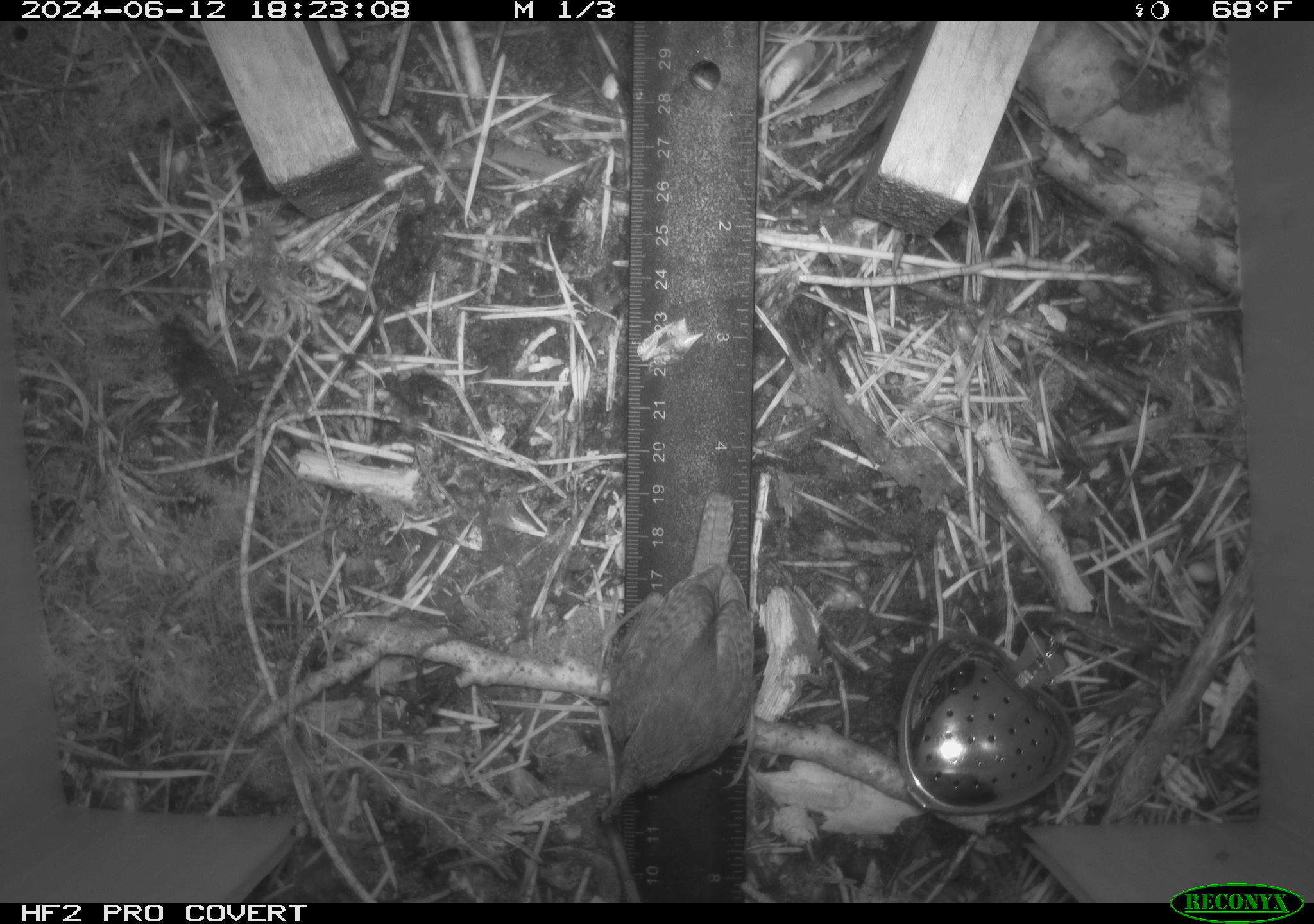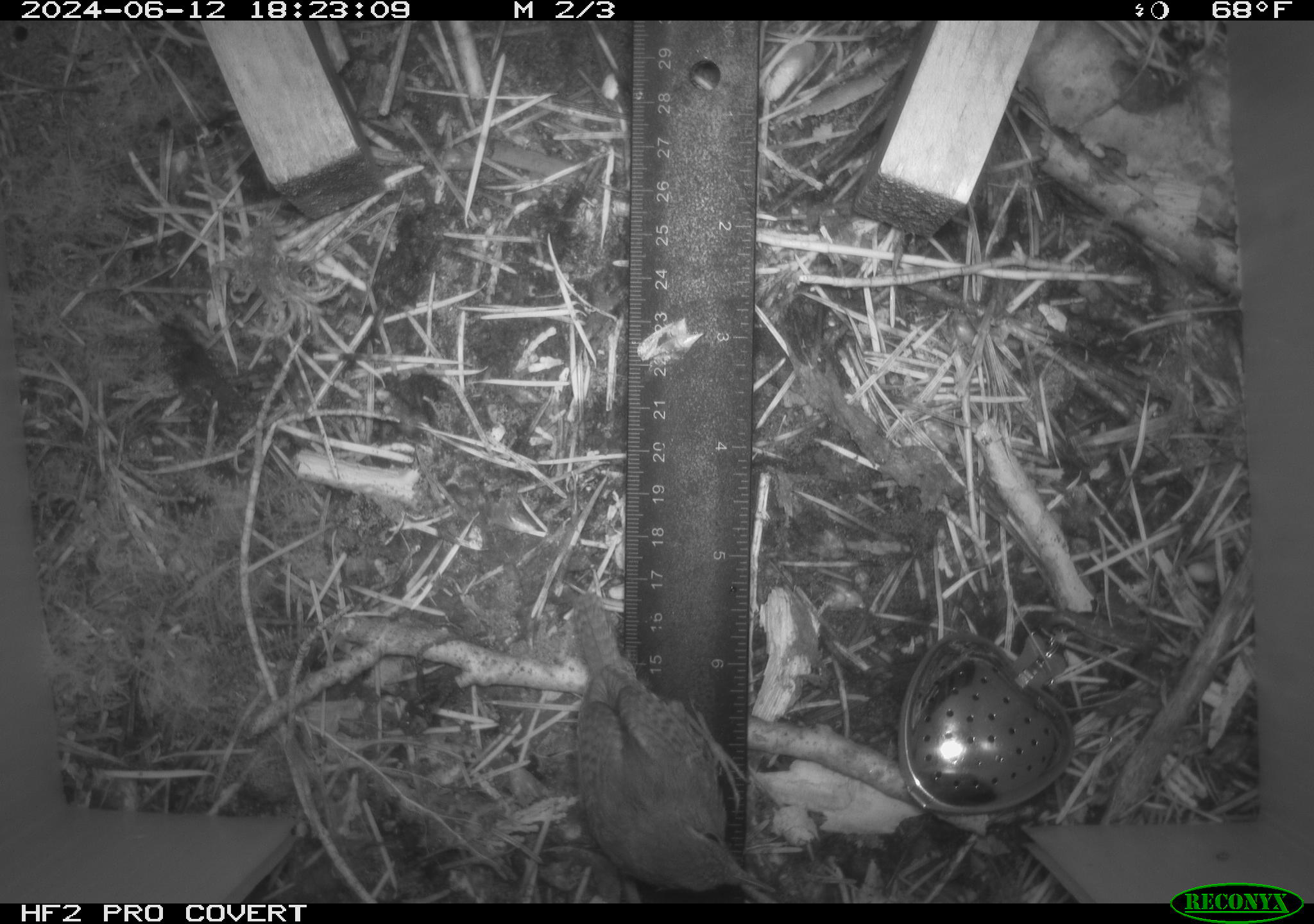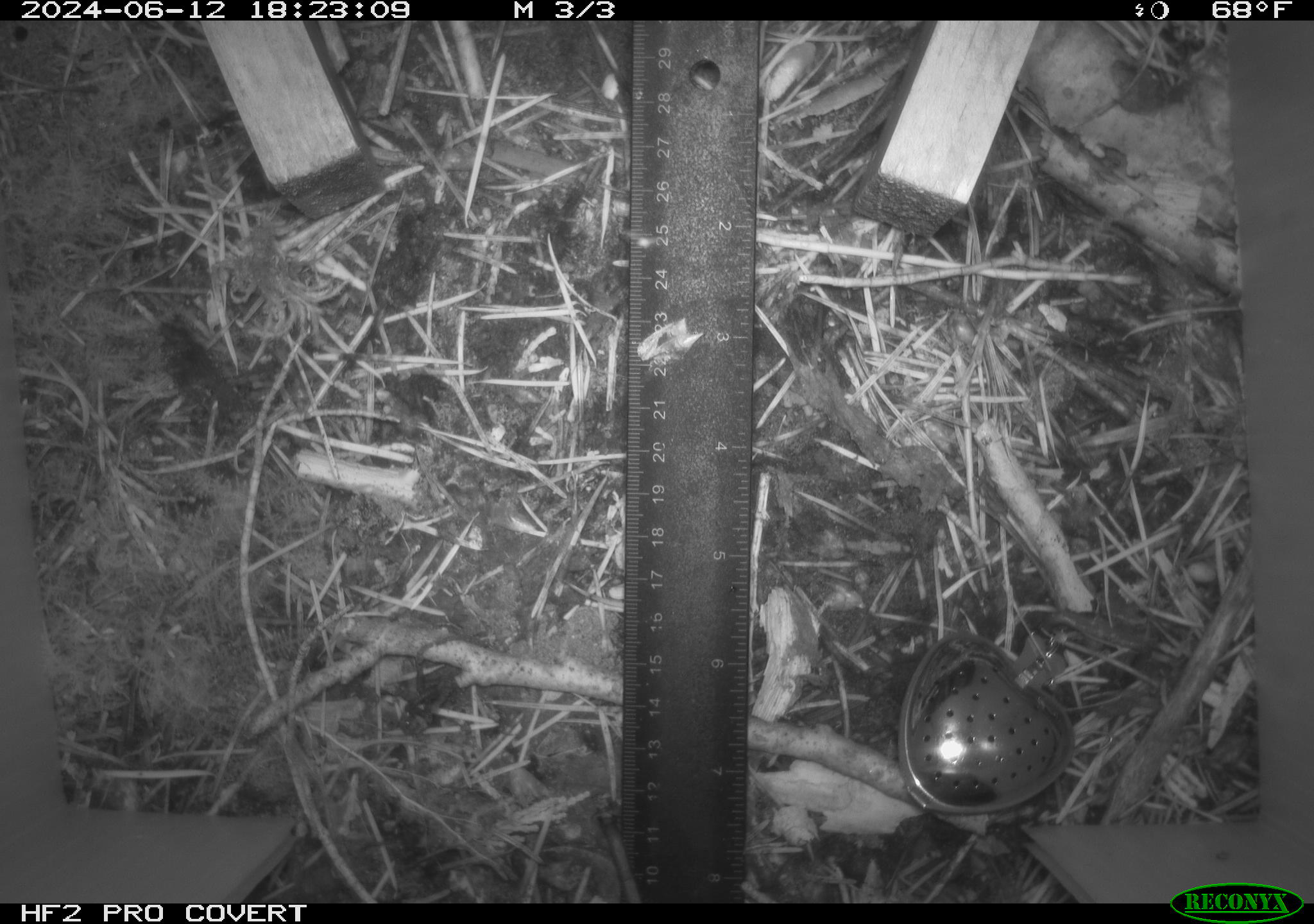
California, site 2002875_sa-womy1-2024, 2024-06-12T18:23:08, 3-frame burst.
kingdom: Animalia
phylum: Chordata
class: Aves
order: Passeriformes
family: Troglodytidae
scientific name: Troglodytidae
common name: wren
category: troglodytidae family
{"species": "troglodytidae family (wren) (Troglodytidae)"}